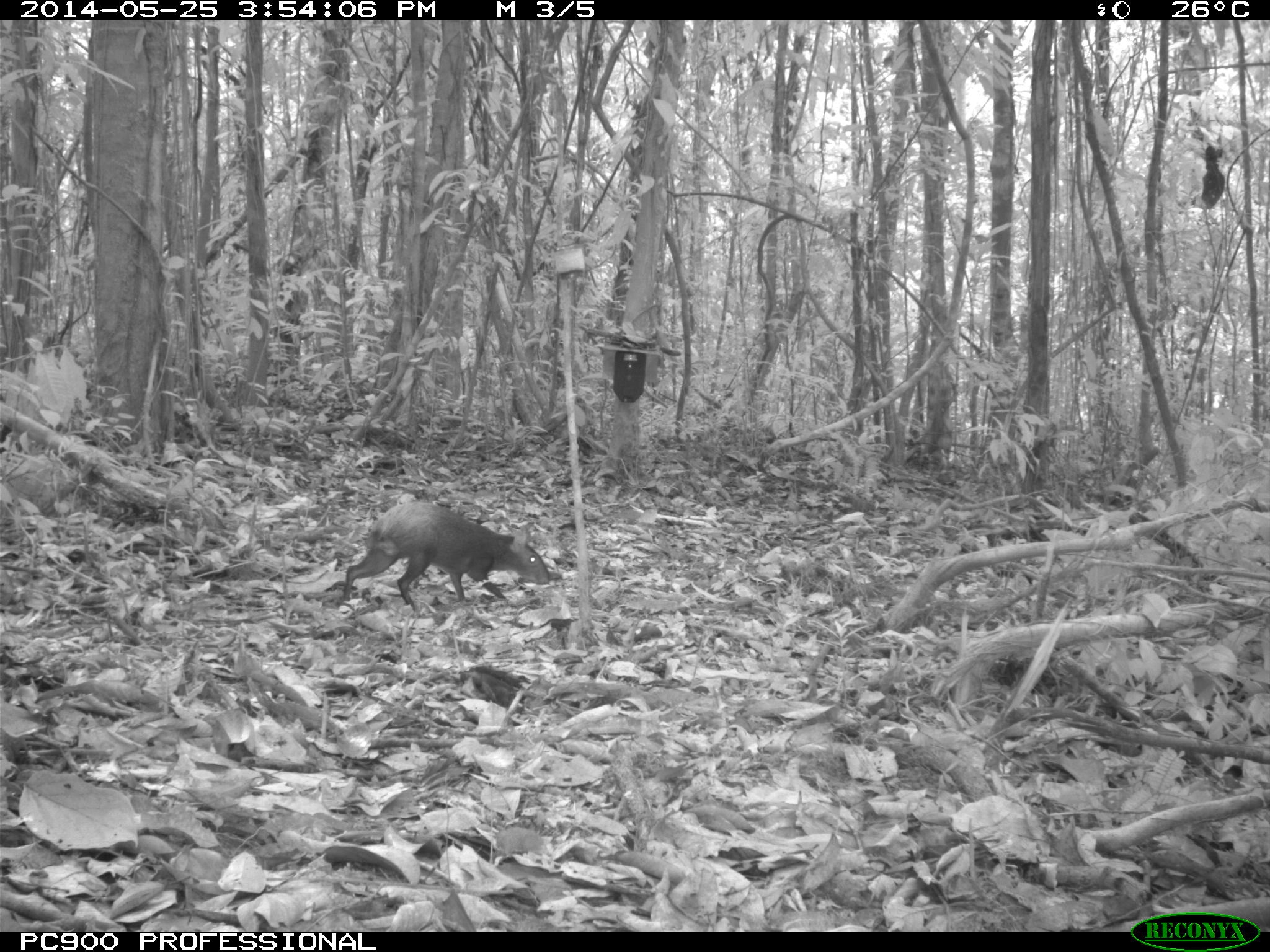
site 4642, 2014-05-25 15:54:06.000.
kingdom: Animalia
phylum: Chordata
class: Mammalia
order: Rodentia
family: Dasyproctidae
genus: Dasyprocta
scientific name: Dasyprocta leporina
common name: red-rumped agouti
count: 1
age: adult